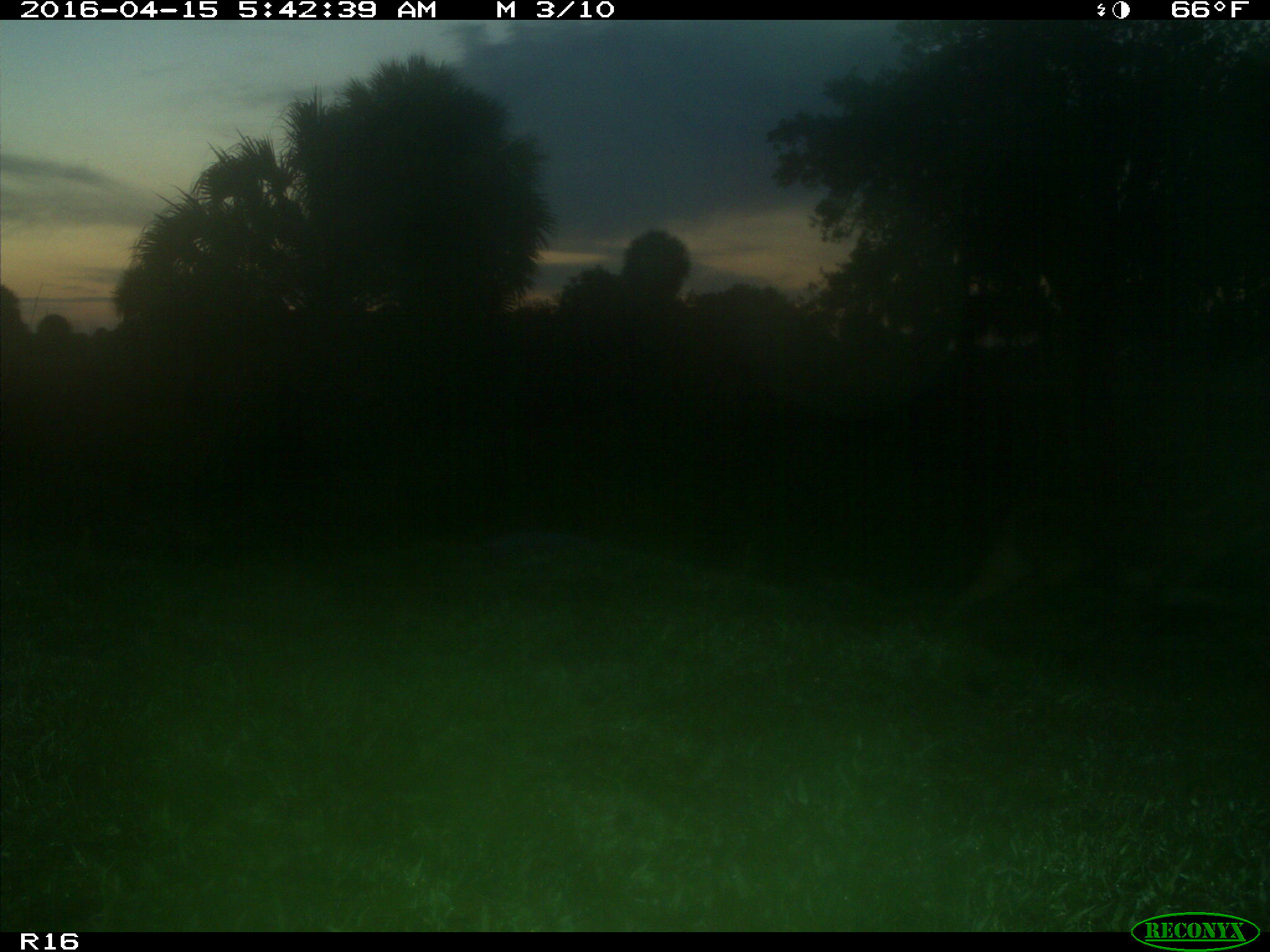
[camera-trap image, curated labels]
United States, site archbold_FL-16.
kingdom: Animalia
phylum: Chordata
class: Mammalia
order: Carnivora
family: Canidae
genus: Canis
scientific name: Canis latrans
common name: coyote